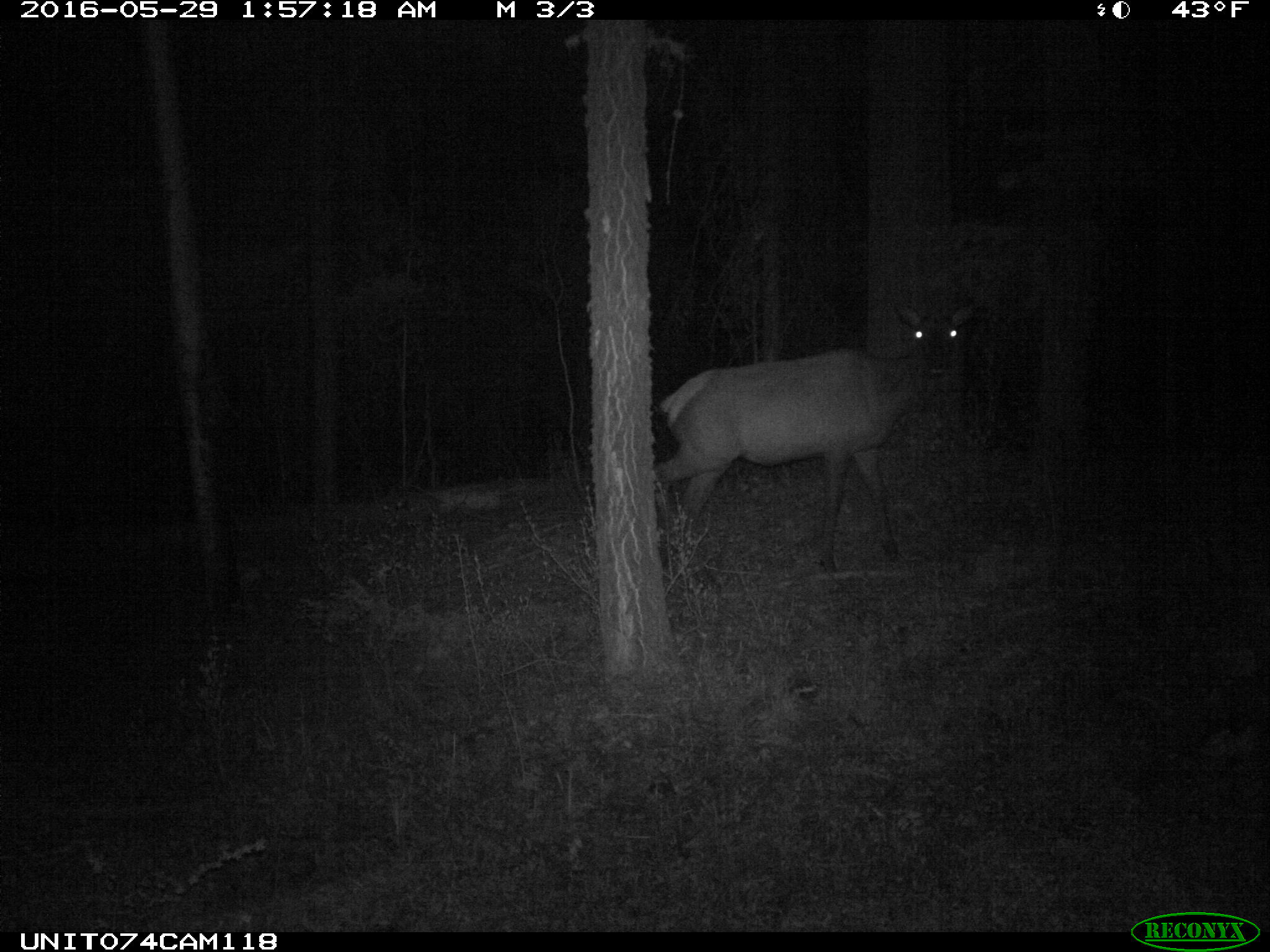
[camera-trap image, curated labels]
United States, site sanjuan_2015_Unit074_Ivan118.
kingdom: Animalia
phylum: Chordata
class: Mammalia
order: Artiodactyla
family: Cervidae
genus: Cervus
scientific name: Cervus elaphus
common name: red deer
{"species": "Cervus elaphus (red deer)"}